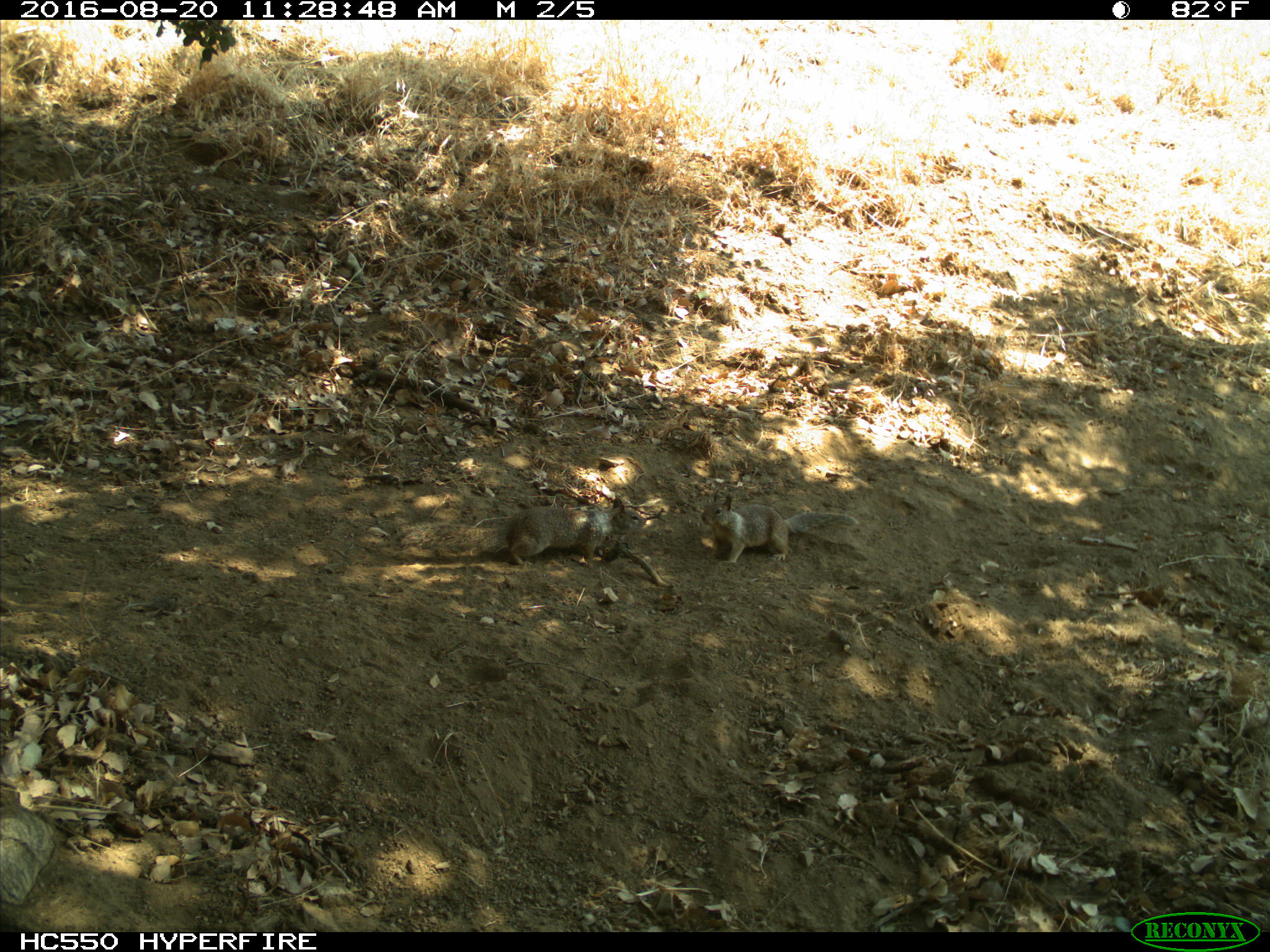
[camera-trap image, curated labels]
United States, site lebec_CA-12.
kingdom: Animalia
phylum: Chordata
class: Mammalia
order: Rodentia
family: Sciuridae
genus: Otospermophilus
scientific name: Otospermophilus beecheyi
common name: california ground squirrel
Otospermophilus beecheyi (california ground squirrel).